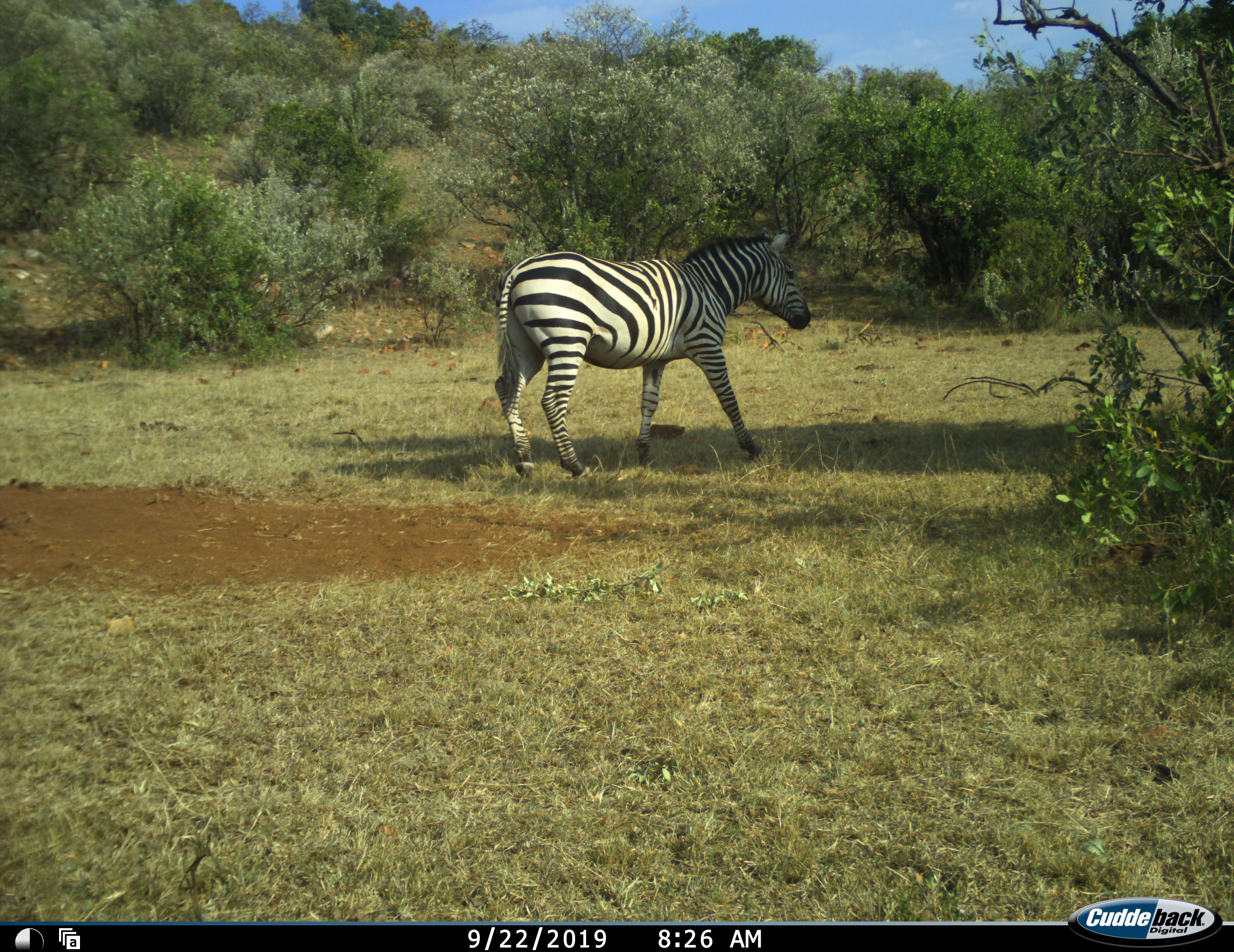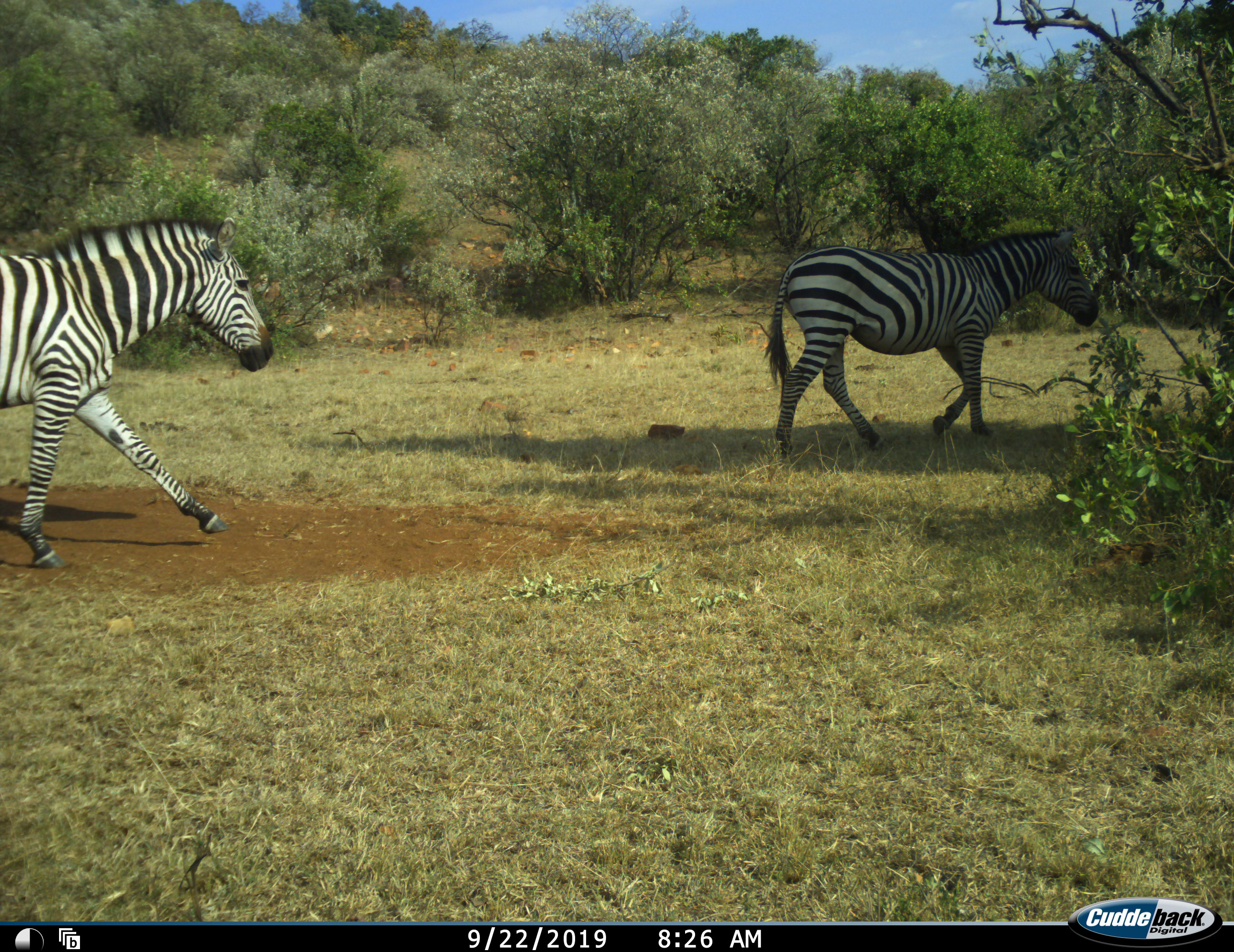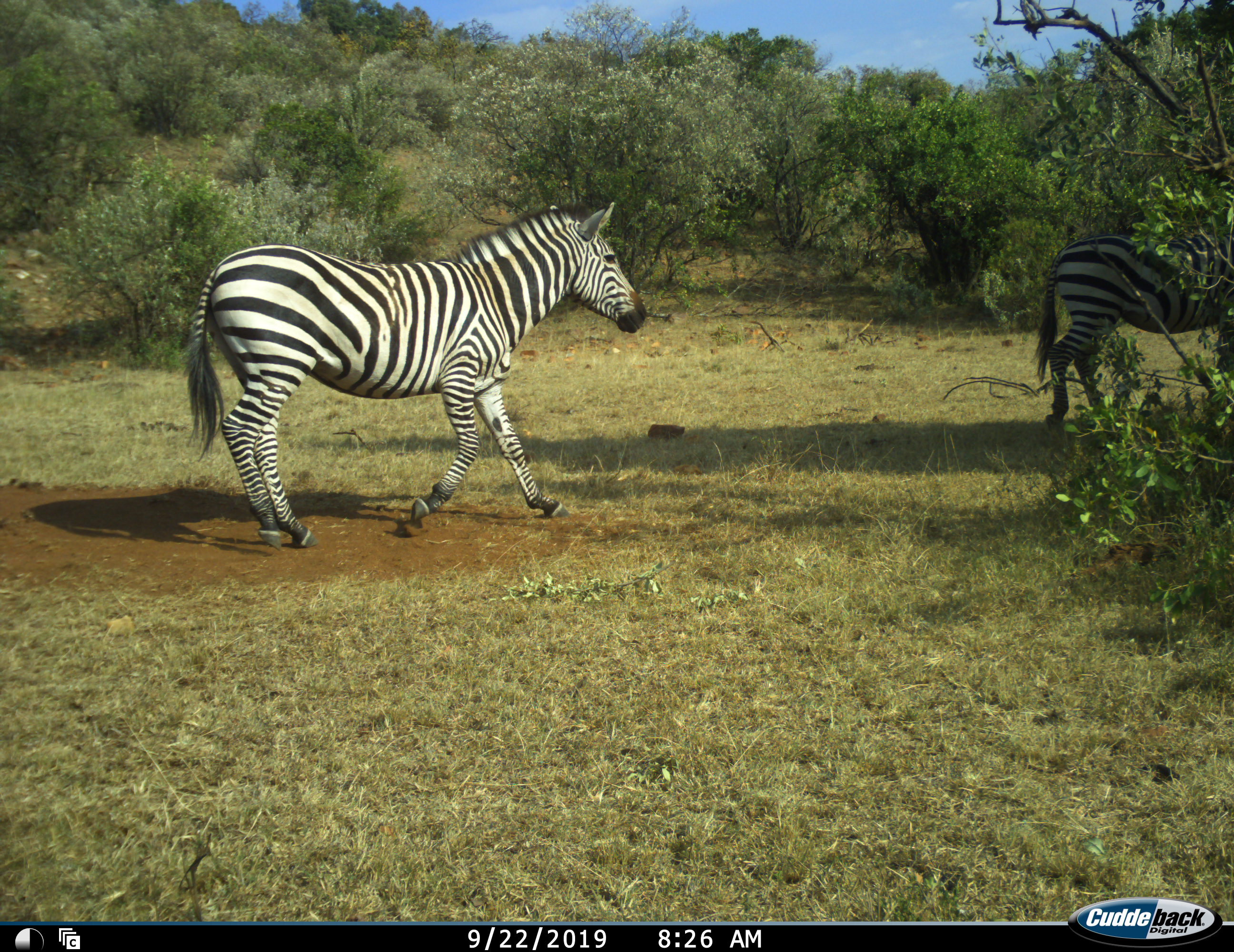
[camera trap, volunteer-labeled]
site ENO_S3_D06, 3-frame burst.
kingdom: Animalia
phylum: Chordata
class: Mammalia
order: Perissodactyla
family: Equidae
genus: Equus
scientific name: Equus quagga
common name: plains zebra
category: zebraplains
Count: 2.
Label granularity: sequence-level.